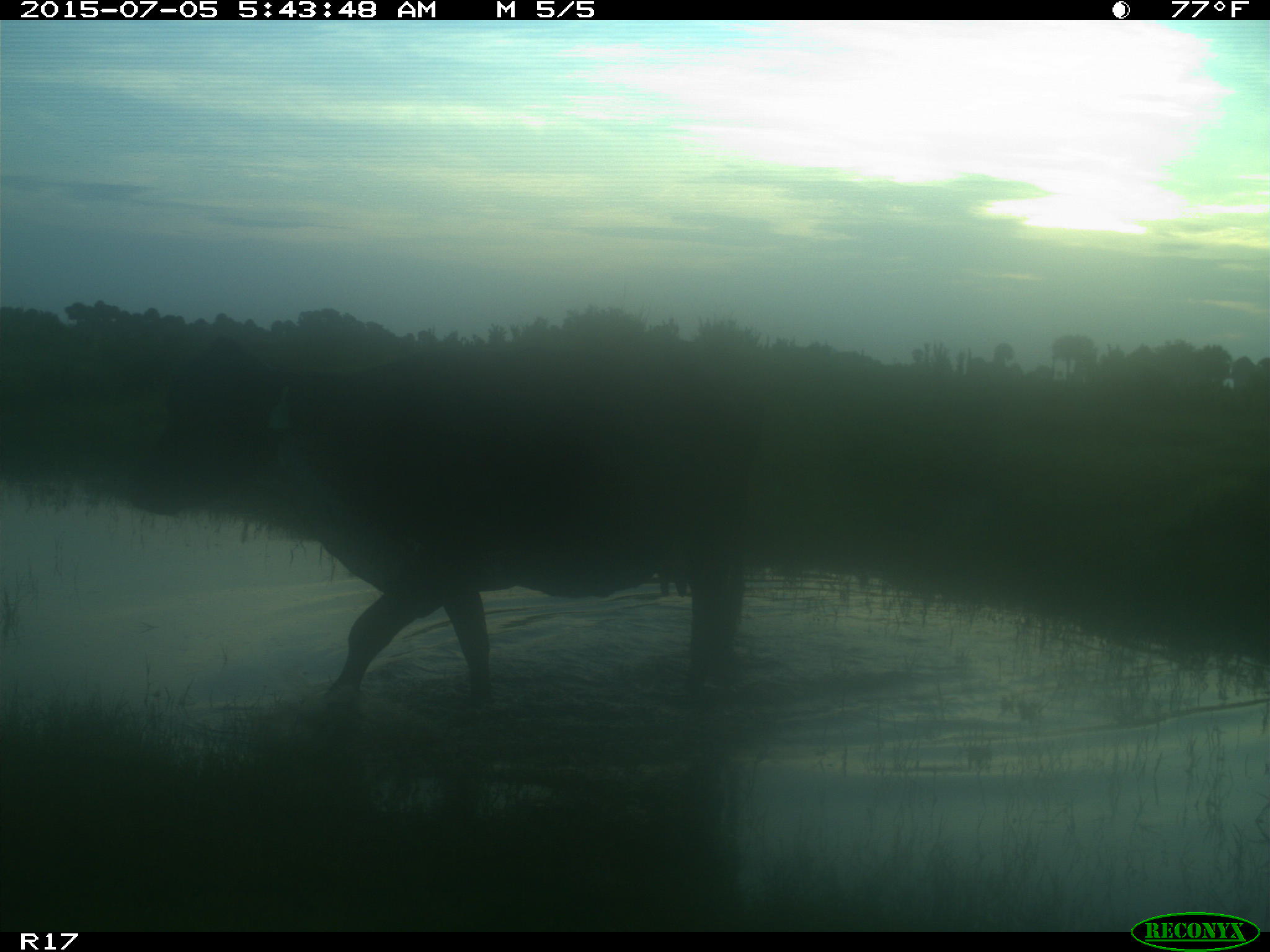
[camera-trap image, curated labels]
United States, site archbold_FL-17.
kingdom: Animalia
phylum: Chordata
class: Mammalia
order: Artiodactyla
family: Bovidae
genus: Bos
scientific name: Bos taurus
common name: domestic cow